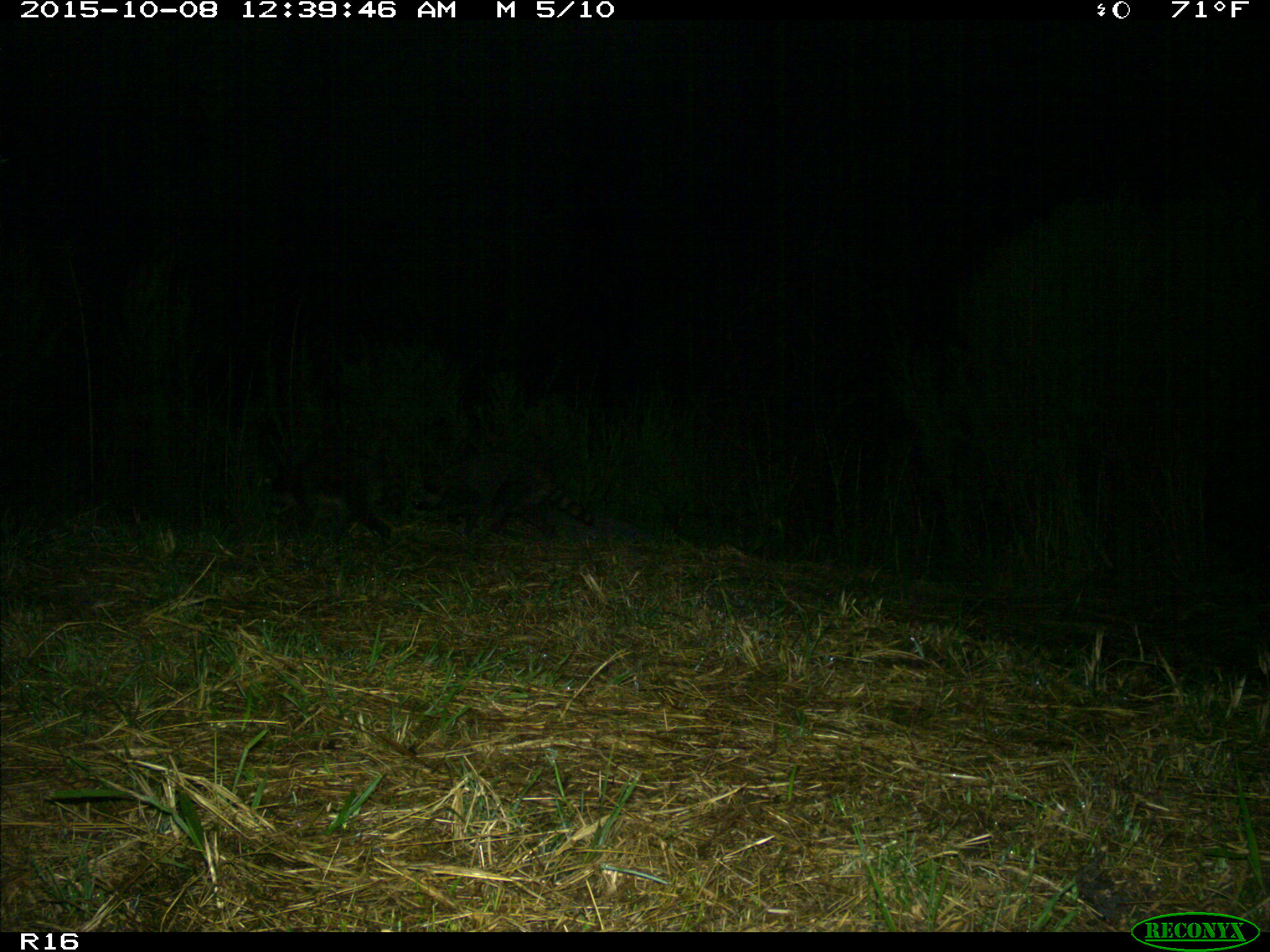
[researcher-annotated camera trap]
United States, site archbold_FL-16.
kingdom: Animalia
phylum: Chordata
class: Mammalia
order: Carnivora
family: Procyonidae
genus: Procyon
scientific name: Procyon lotor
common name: common raccoon